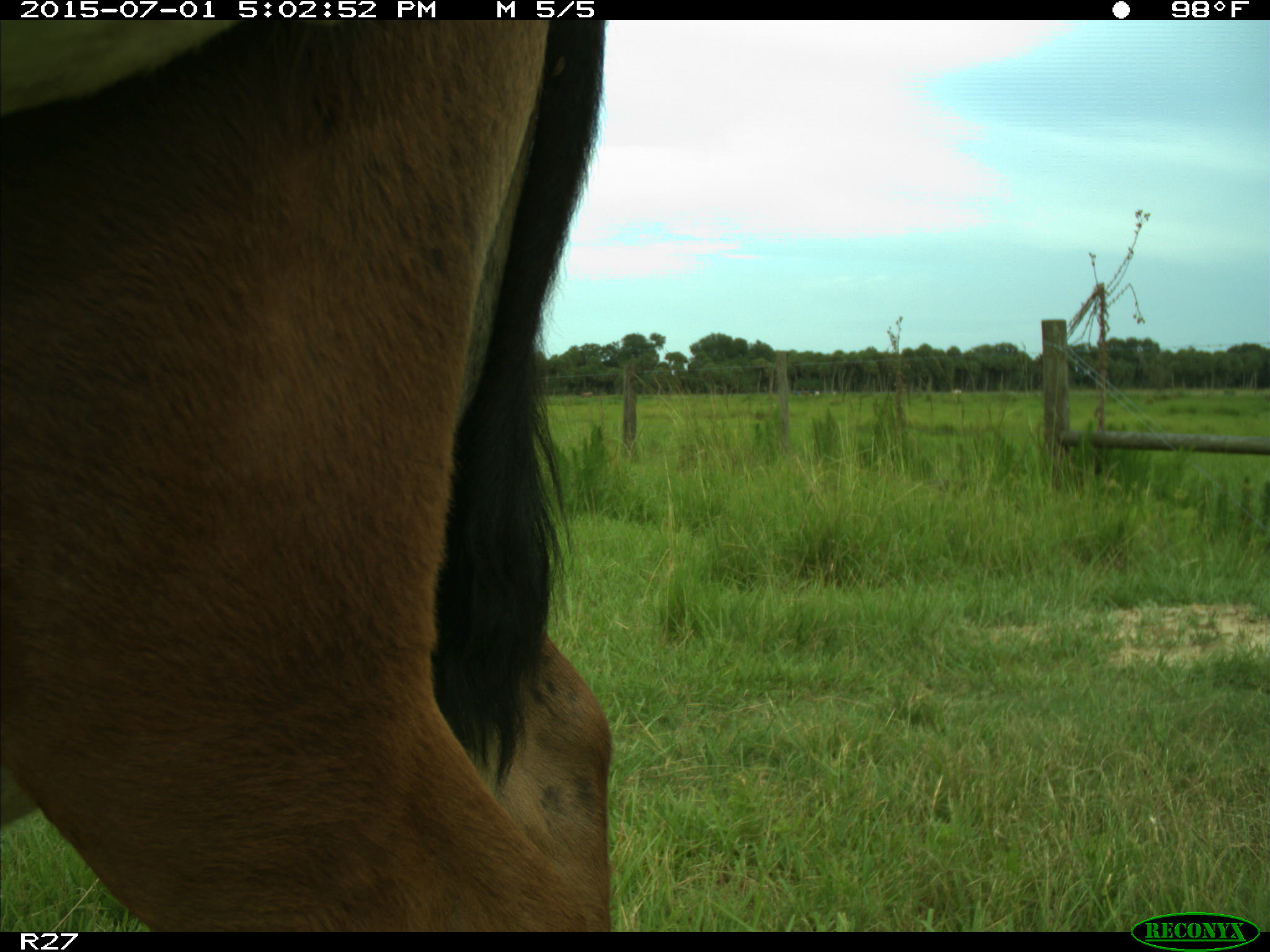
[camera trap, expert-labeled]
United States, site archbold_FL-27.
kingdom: Animalia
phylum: Chordata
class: Mammalia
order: Artiodactyla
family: Bovidae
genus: Bos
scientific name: Bos taurus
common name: domestic cow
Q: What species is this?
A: Bos taurus (domestic cow).